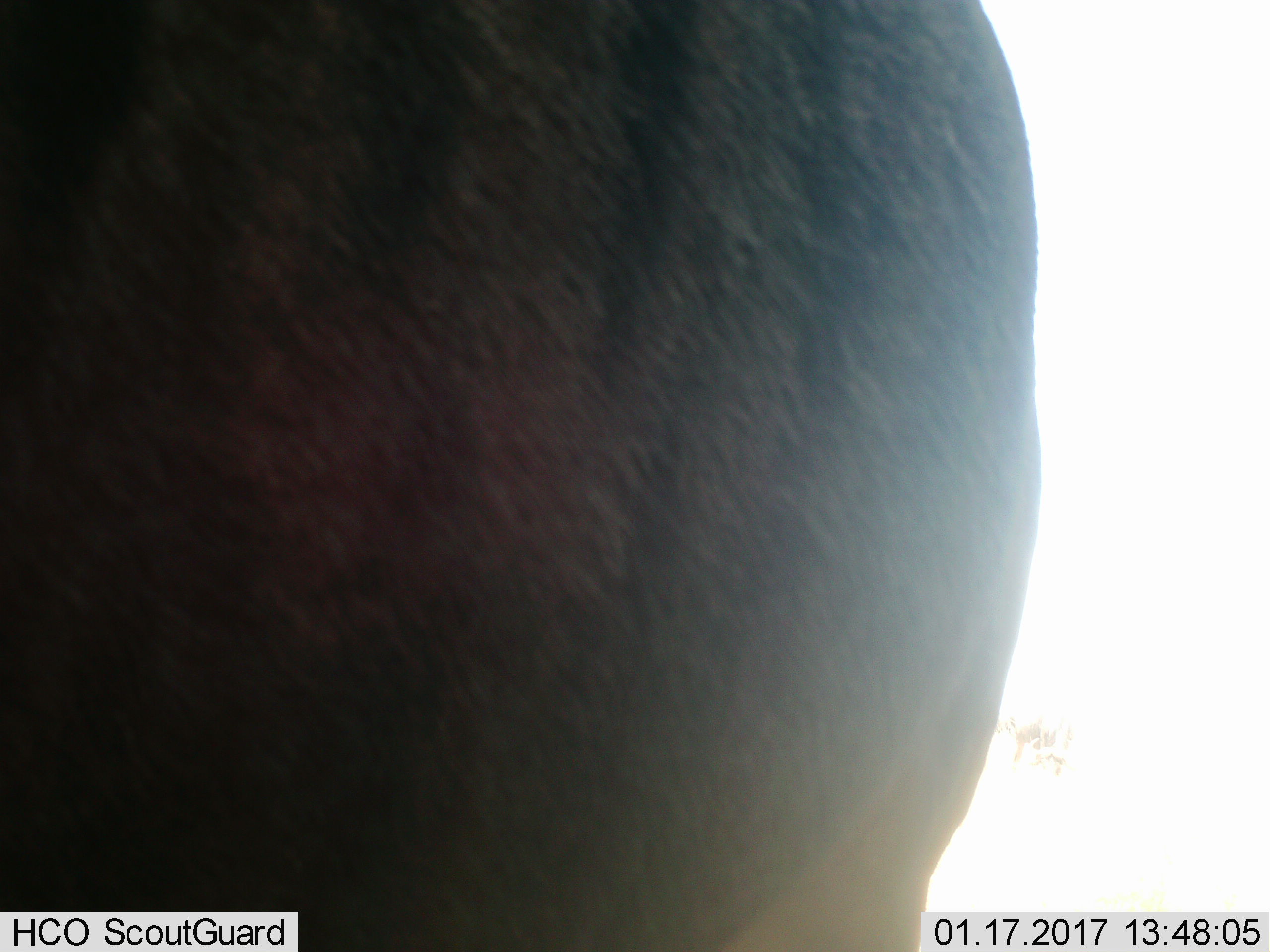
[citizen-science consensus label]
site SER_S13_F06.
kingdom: Animalia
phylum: Chordata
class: Mammalia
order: Artiodactyla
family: Bovidae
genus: Connochaetes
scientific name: Connochaetes taurinus taurinus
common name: blue wildebeest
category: wildebeestblue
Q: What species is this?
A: Wildebeestblue (blue wildebeest) (Connochaetes taurinus taurinus).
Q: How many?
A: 1.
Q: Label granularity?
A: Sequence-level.